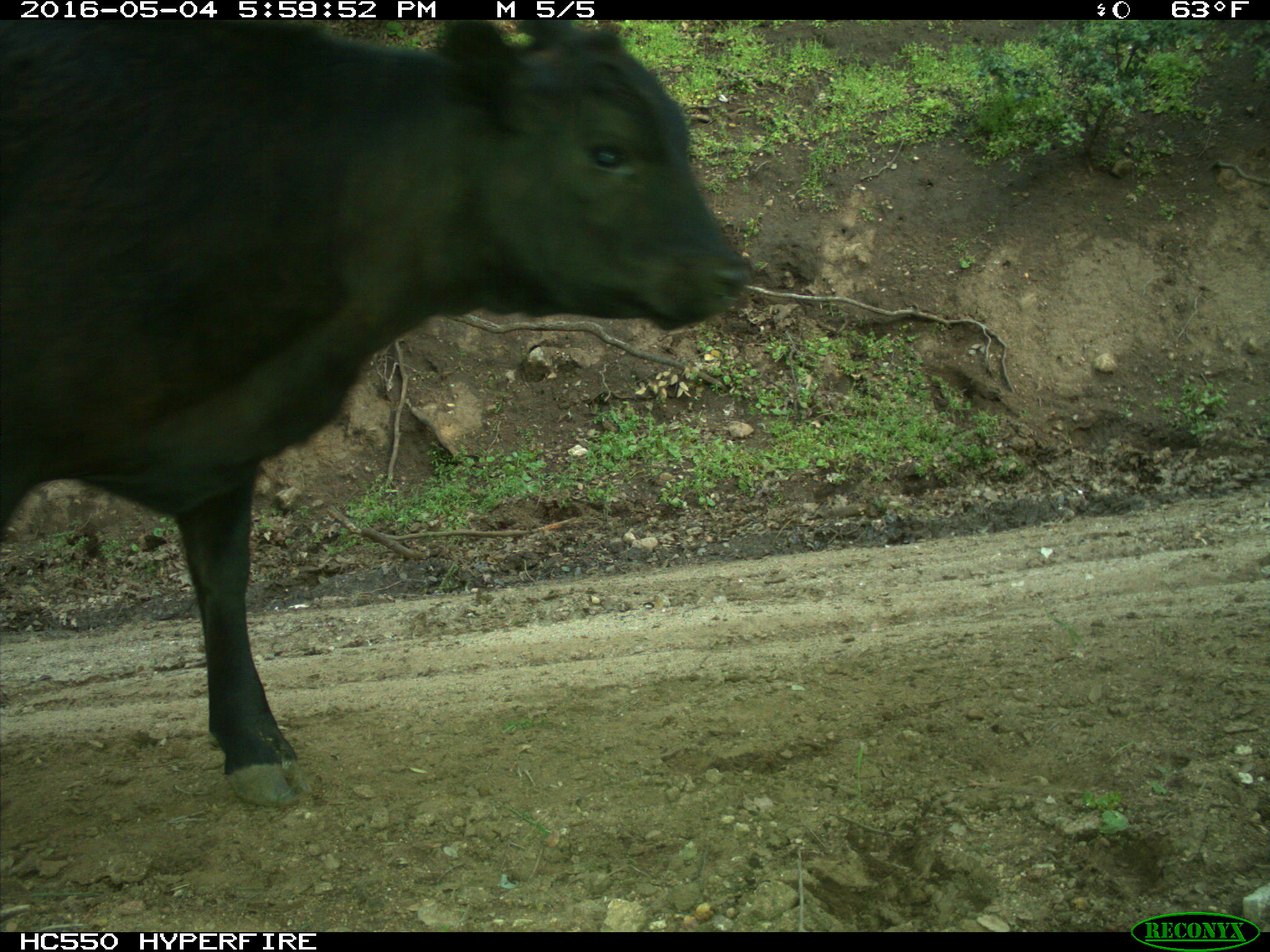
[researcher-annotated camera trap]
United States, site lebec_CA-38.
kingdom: Animalia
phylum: Chordata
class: Mammalia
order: Artiodactyla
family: Bovidae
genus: Bos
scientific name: Bos taurus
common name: domestic cow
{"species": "Bos taurus (domestic cow)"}